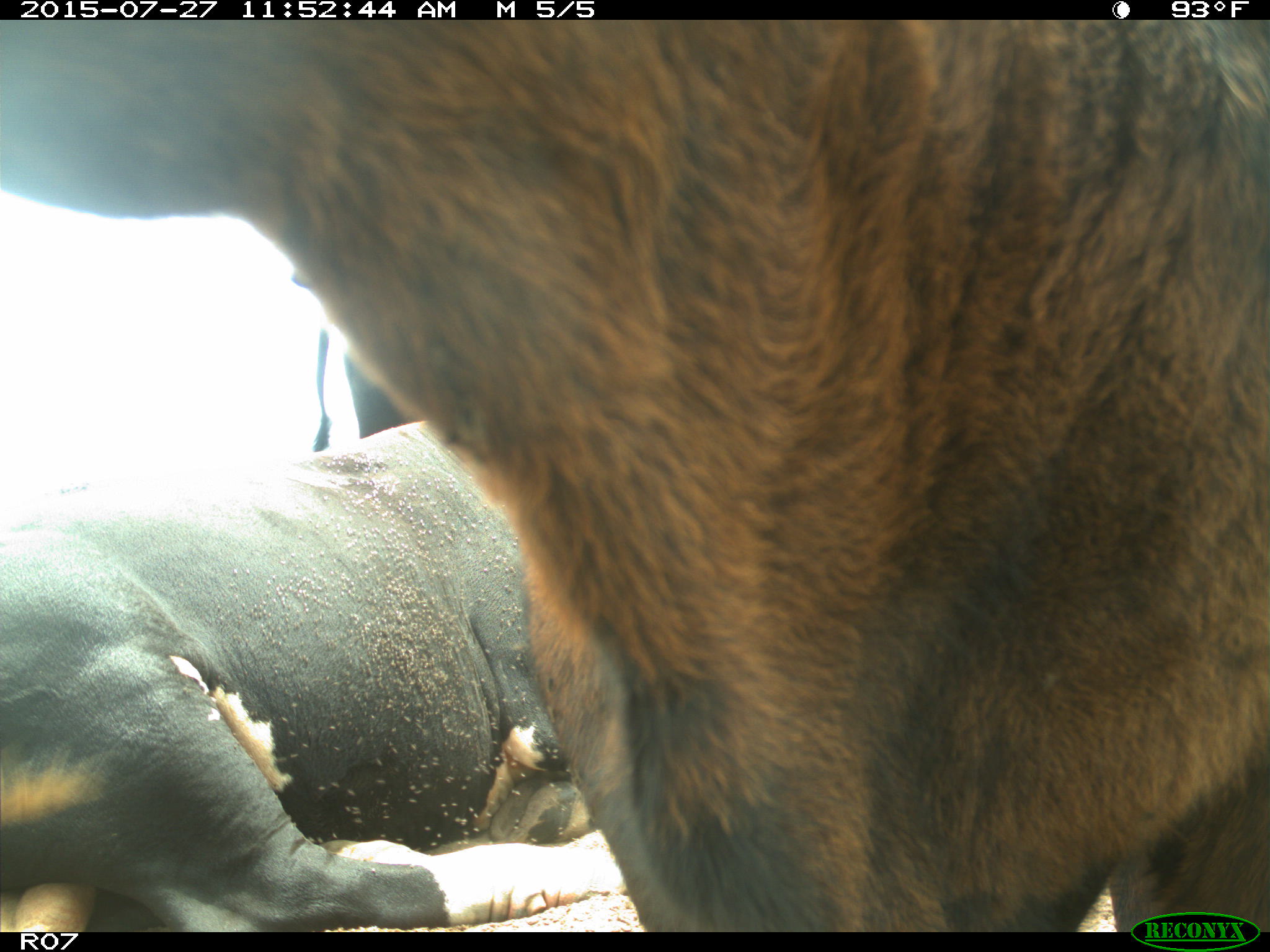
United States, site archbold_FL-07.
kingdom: Animalia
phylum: Chordata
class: Mammalia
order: Artiodactyla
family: Bovidae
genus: Bos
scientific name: Bos taurus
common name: domestic cow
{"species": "Bos taurus (domestic cow)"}